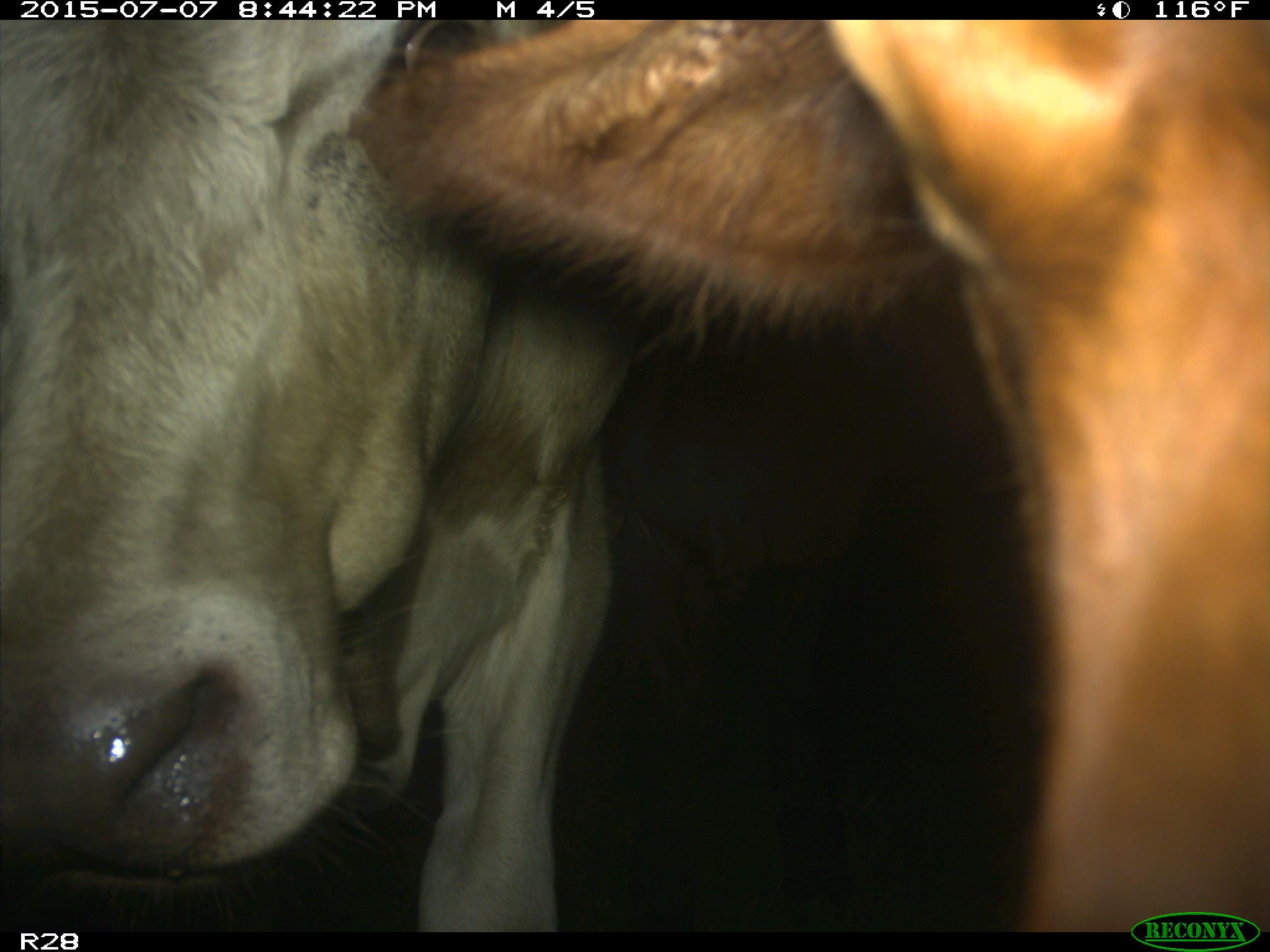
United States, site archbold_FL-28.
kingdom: Animalia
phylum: Chordata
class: Mammalia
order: Artiodactyla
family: Bovidae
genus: Bos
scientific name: Bos taurus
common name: domestic cow